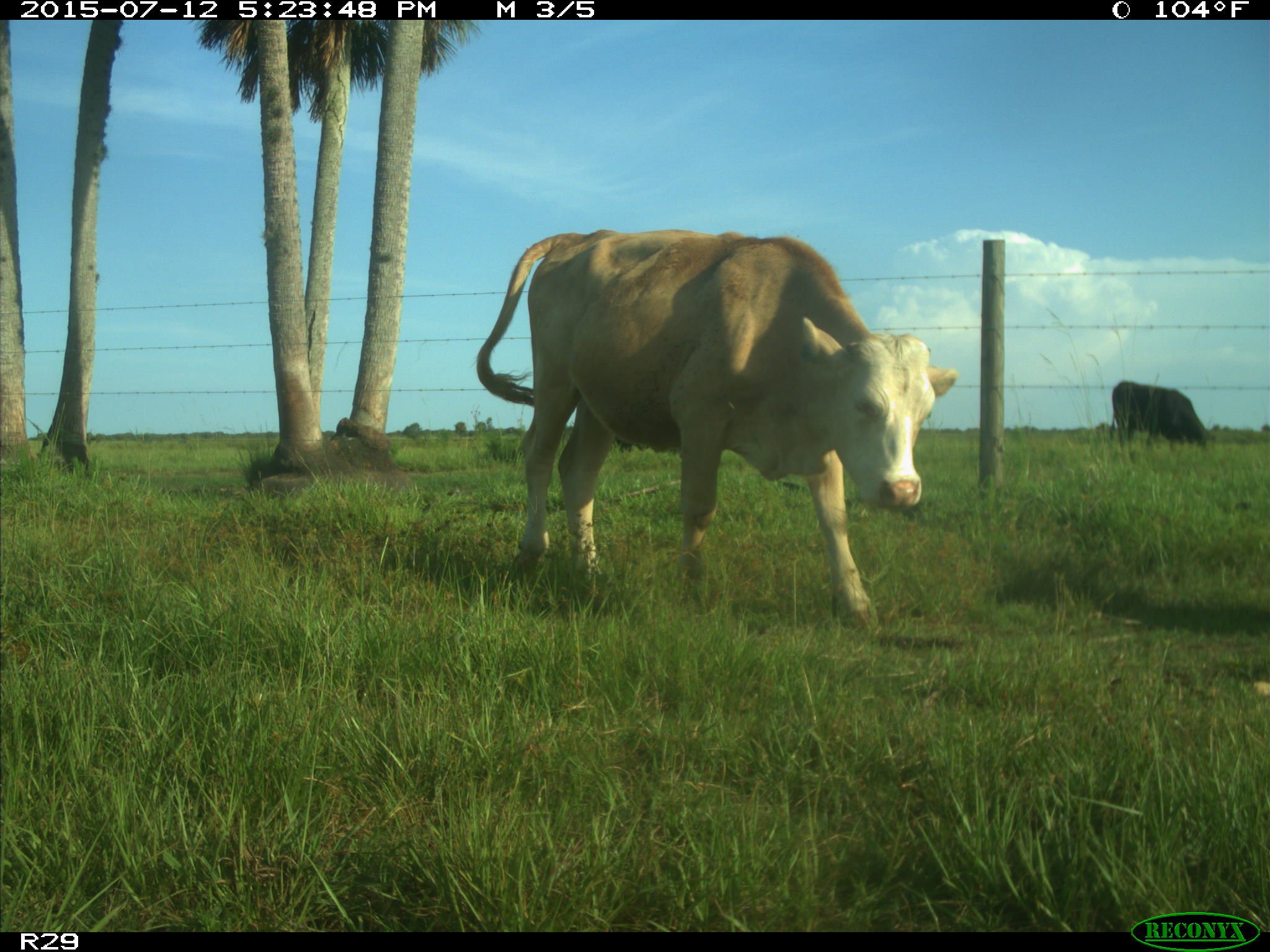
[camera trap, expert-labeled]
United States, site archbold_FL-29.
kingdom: Animalia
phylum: Chordata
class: Mammalia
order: Artiodactyla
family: Bovidae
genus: Bos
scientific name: Bos taurus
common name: domestic cow